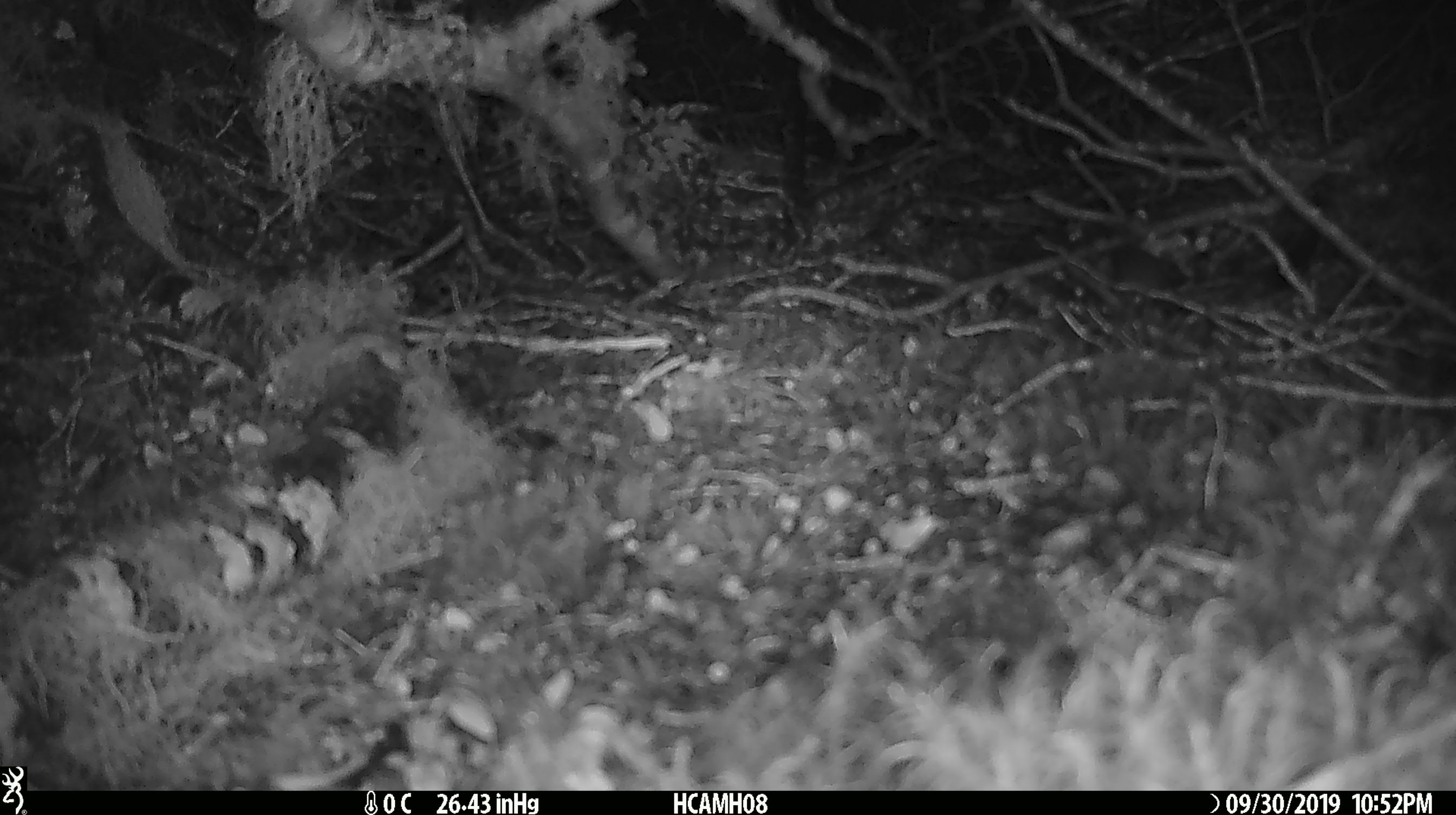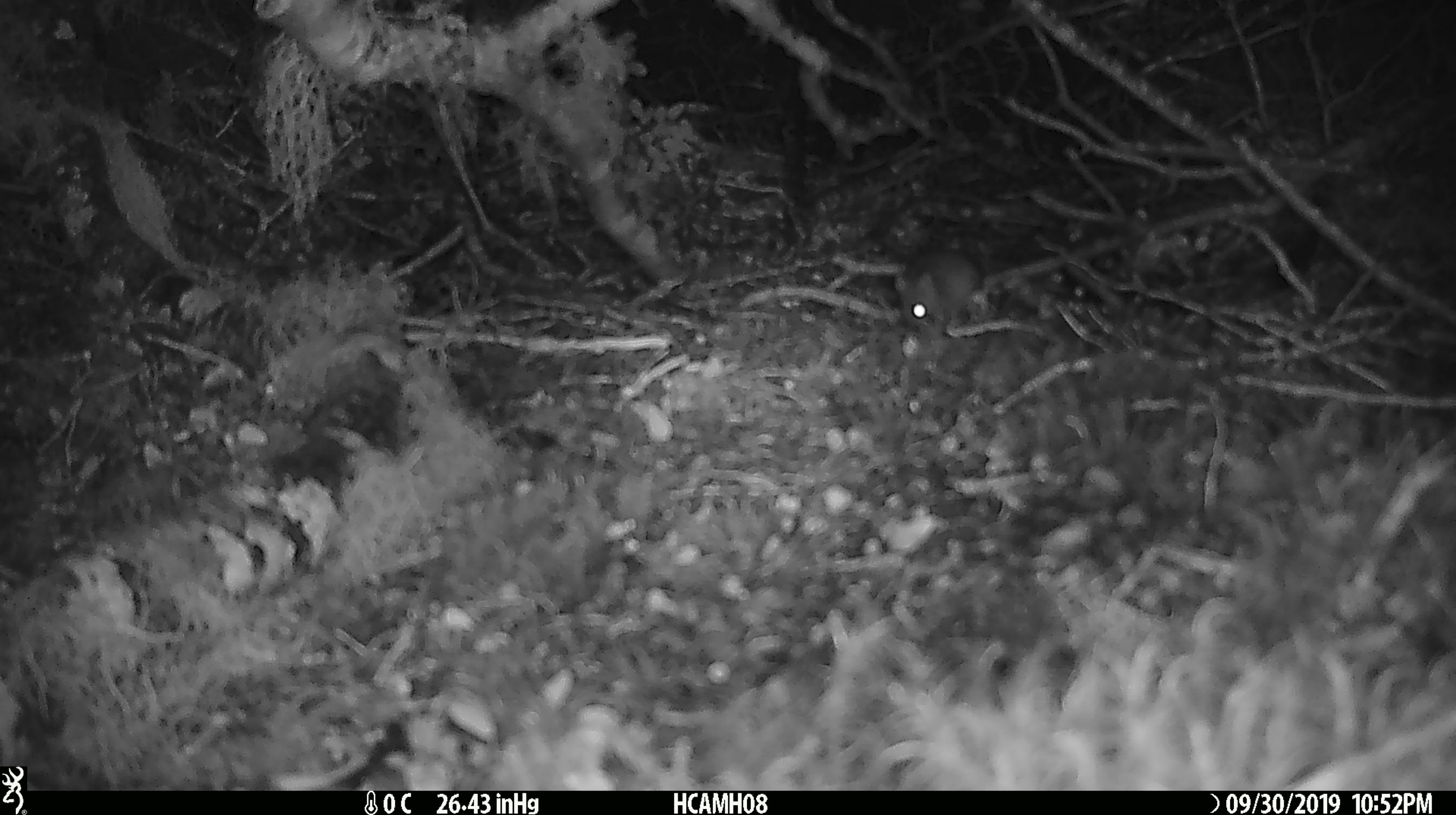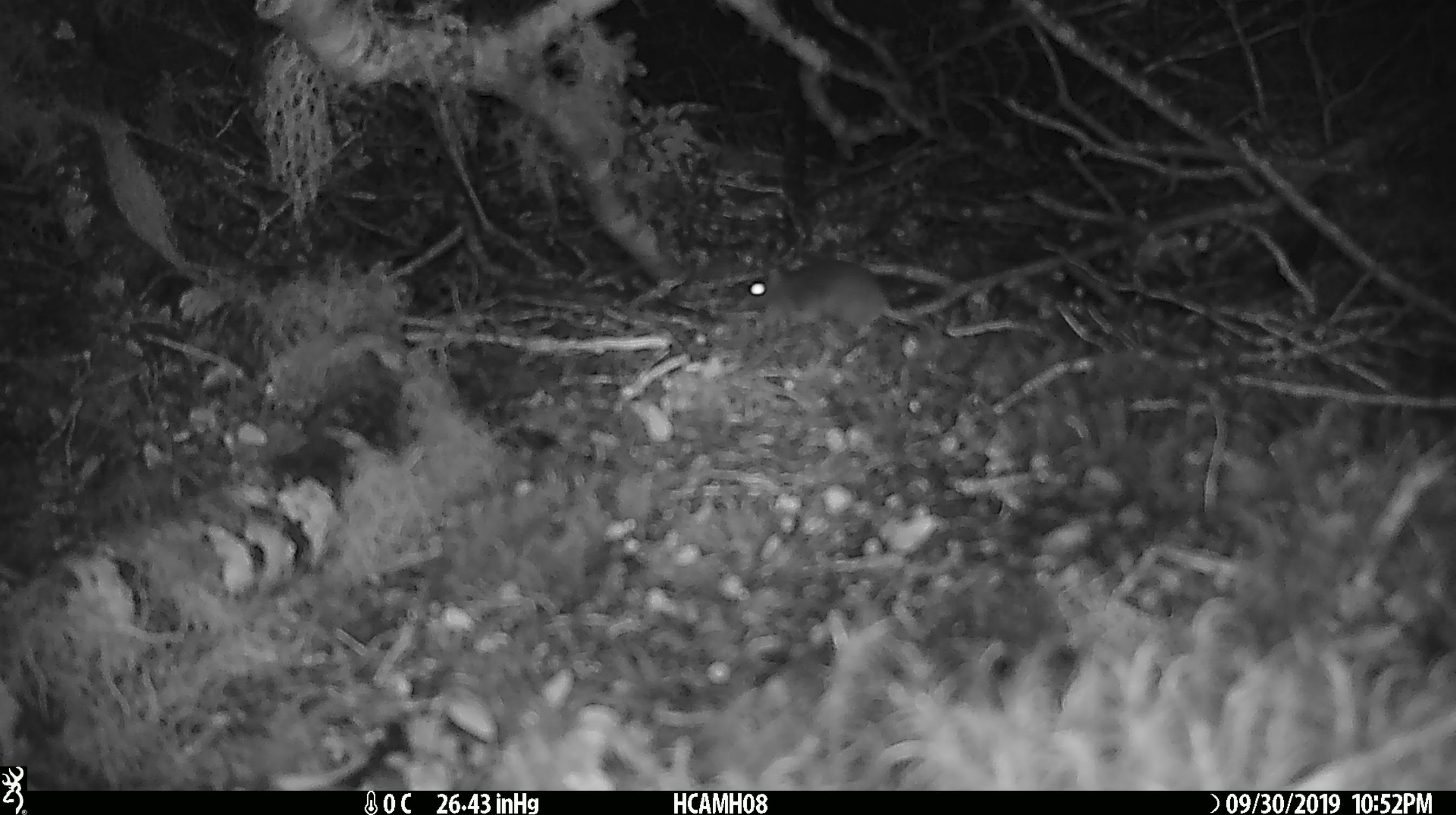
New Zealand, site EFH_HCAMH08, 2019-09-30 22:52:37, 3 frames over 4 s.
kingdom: Animalia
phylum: Chordata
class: Mammalia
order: Rodentia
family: Muridae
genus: Mus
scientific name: Mus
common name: mouse